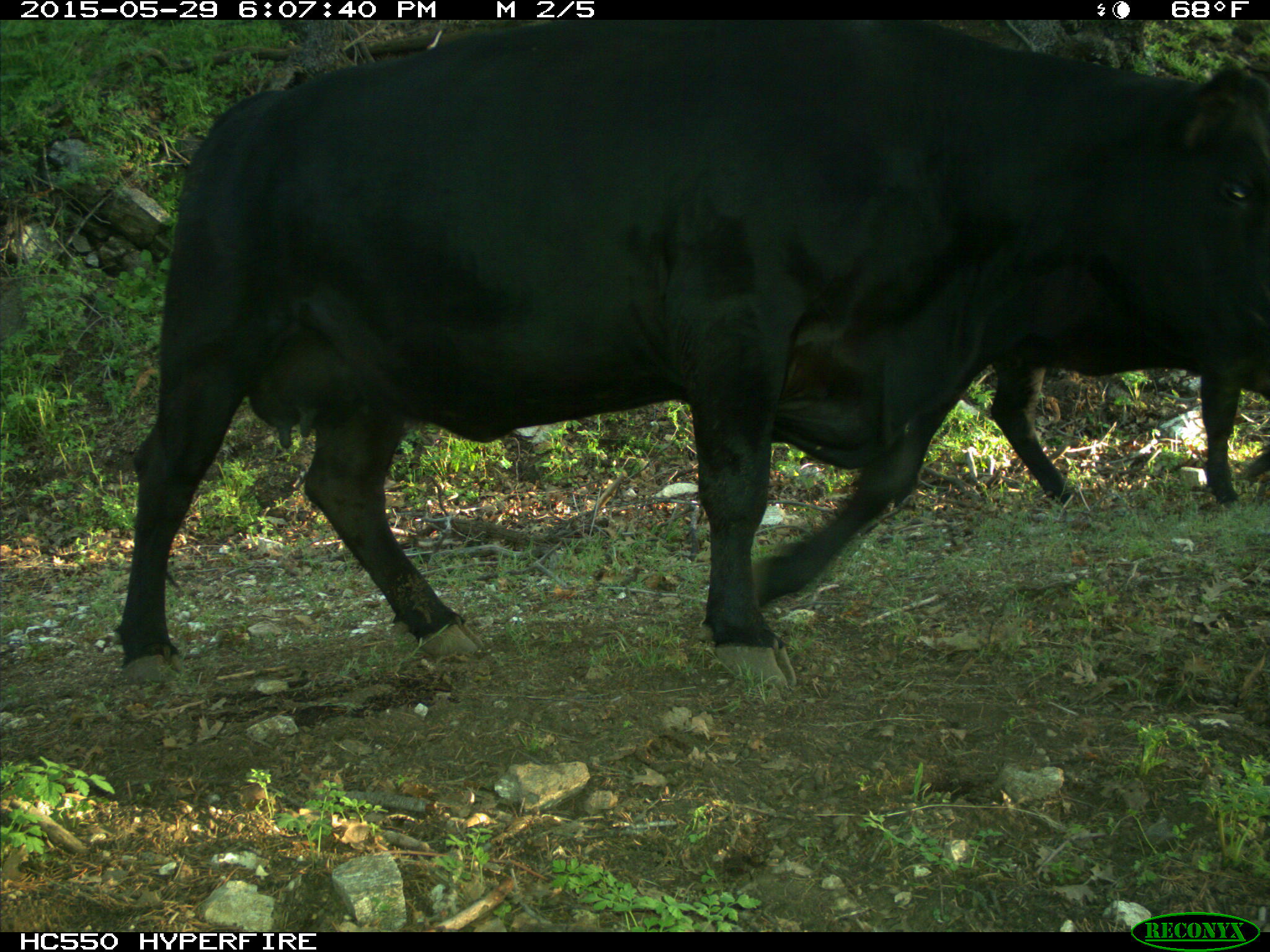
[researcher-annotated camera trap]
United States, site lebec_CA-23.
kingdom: Animalia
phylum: Chordata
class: Mammalia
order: Artiodactyla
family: Bovidae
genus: Bos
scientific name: Bos taurus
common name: domestic cow